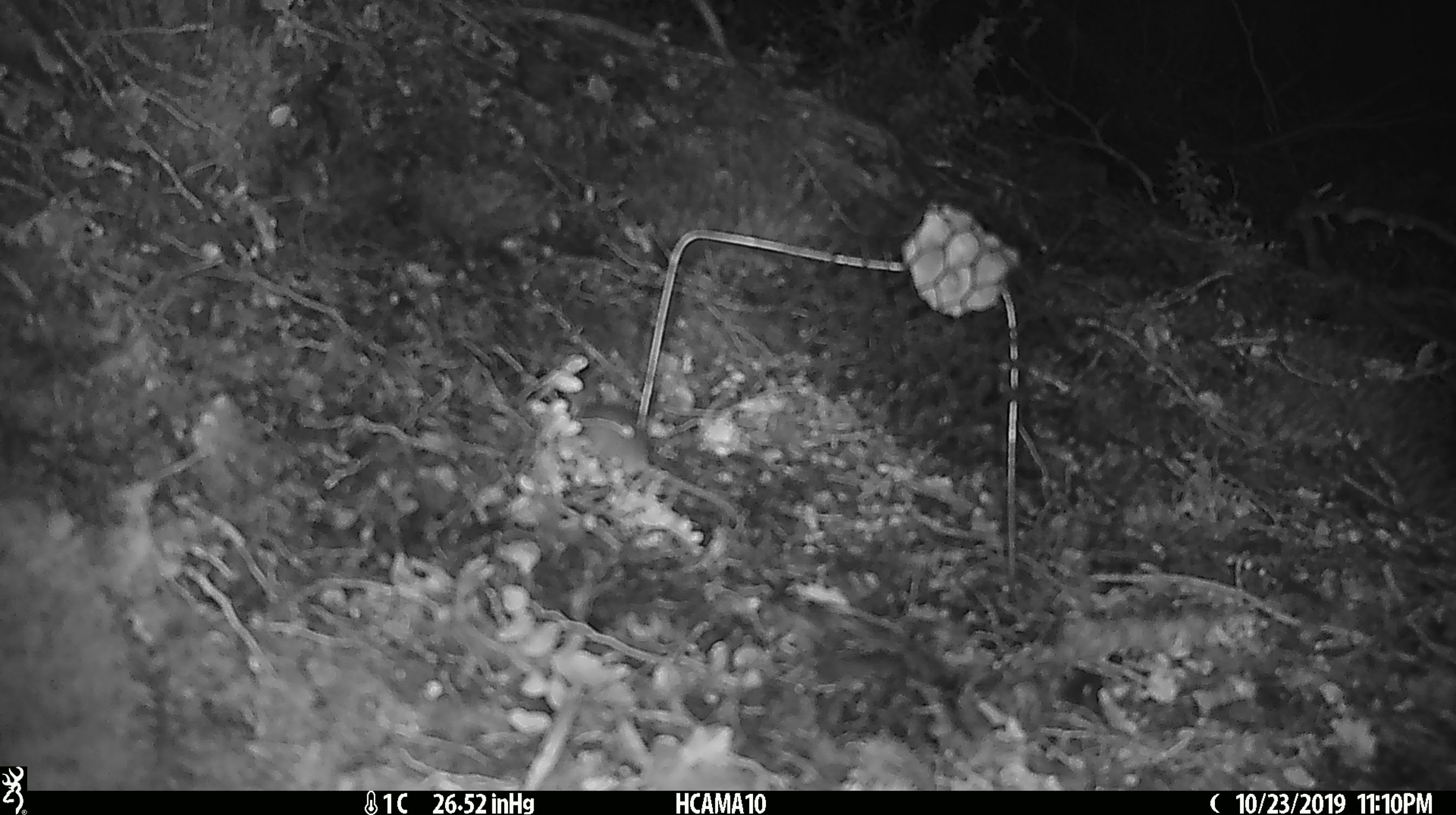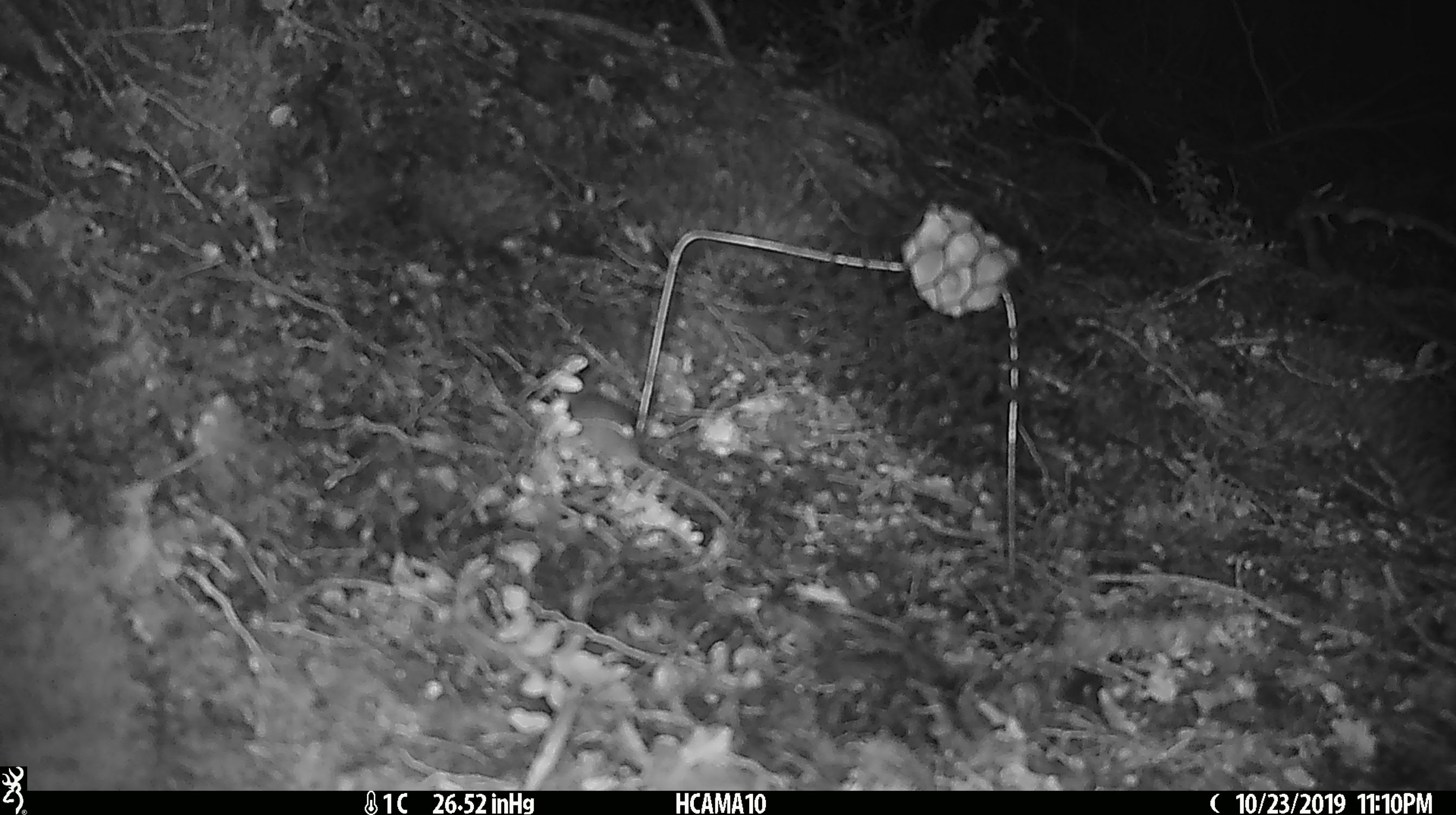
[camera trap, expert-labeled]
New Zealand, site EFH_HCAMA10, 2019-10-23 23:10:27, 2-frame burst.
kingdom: Animalia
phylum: Chordata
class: Mammalia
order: Rodentia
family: Muridae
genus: Mus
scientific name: Mus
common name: mouse